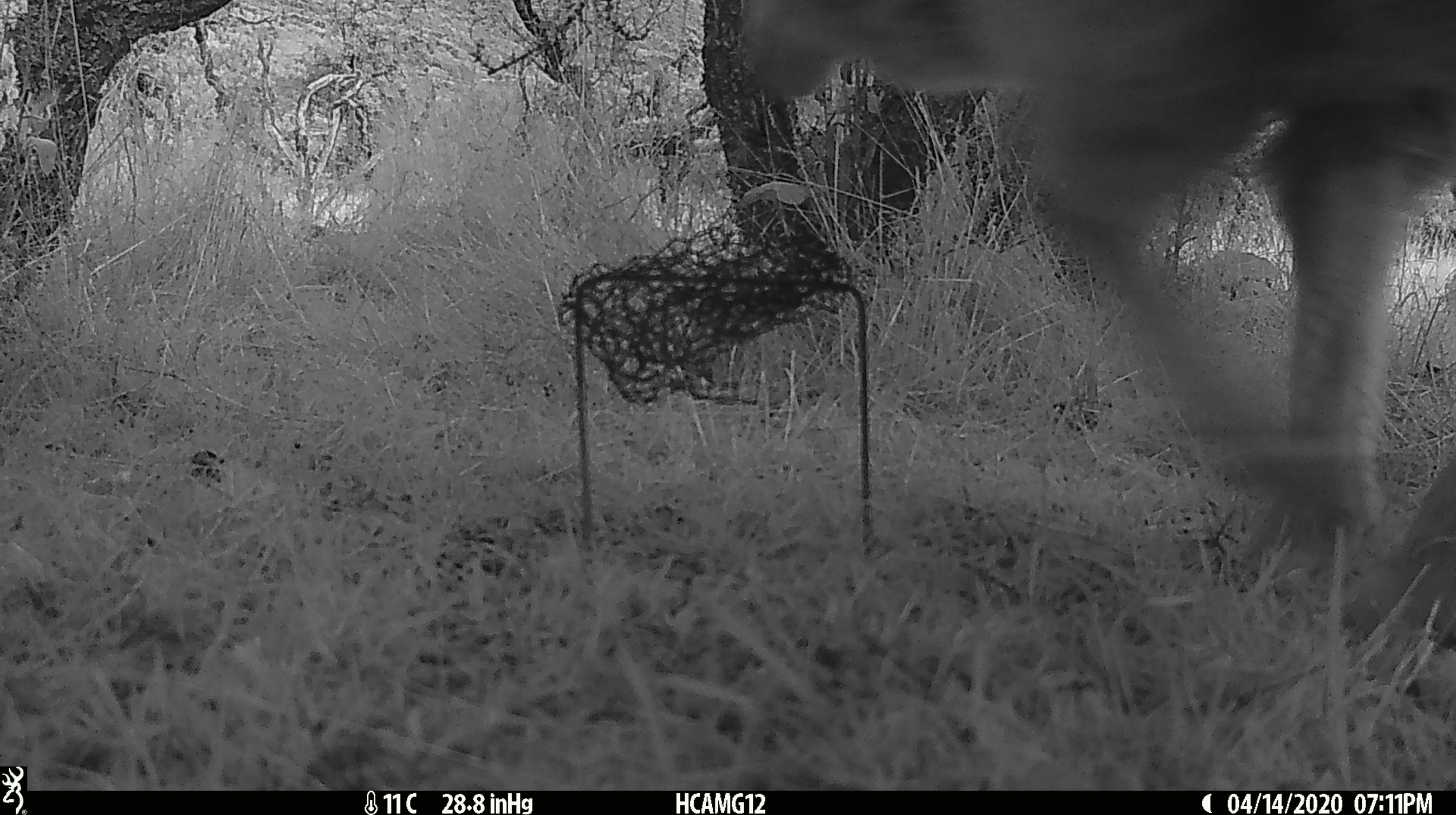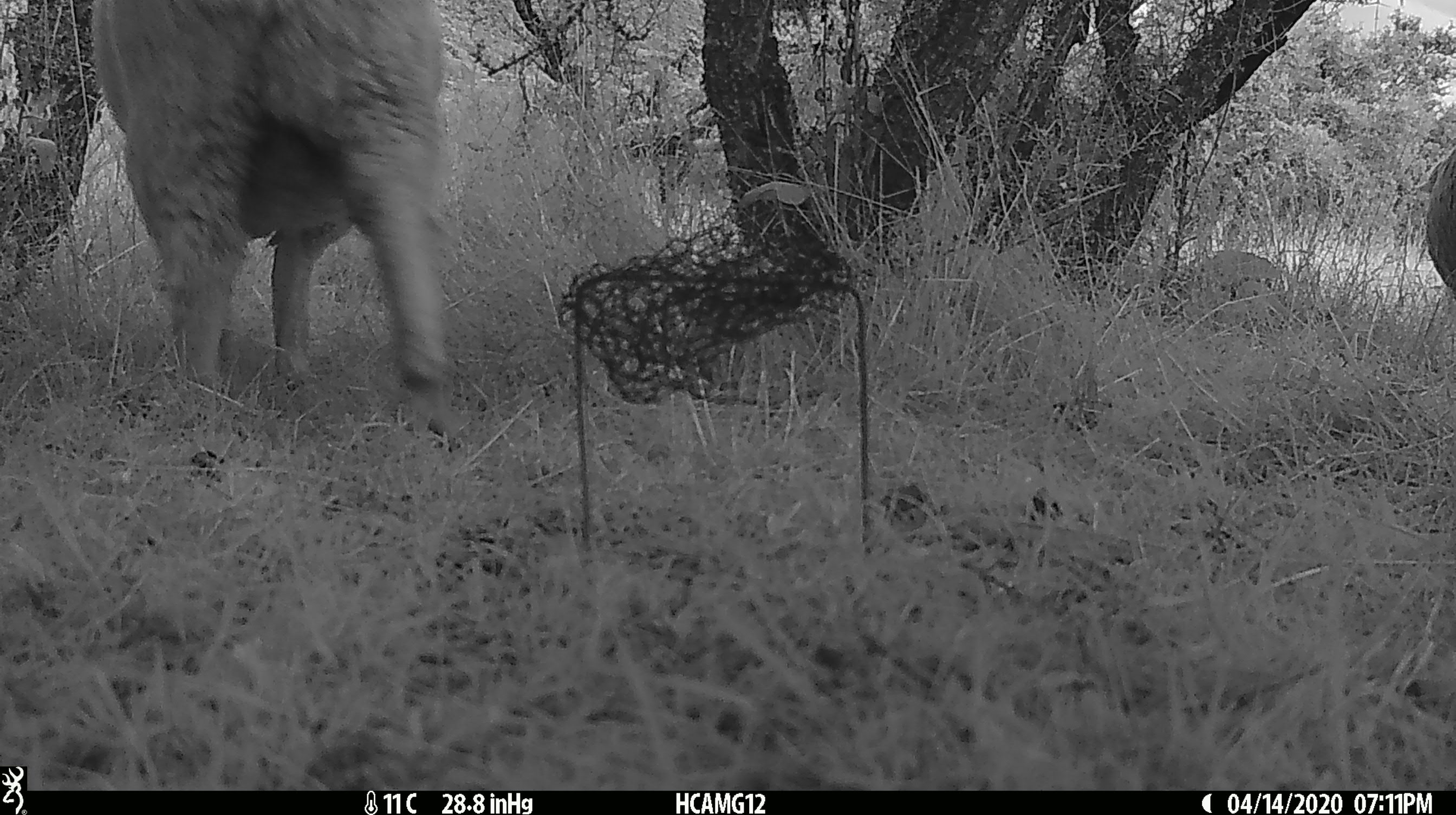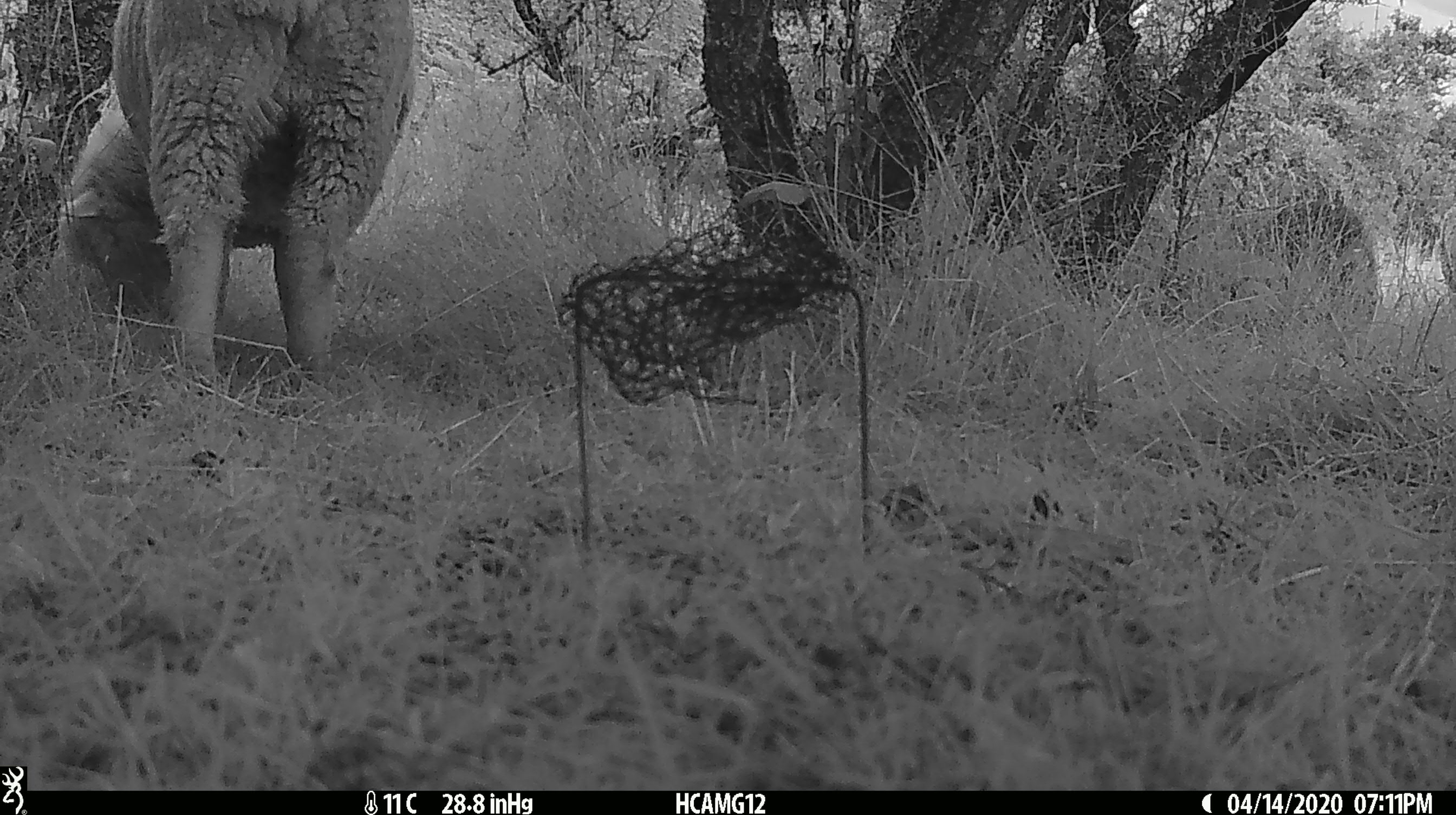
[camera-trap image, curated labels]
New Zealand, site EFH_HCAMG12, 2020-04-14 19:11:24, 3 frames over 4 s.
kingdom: Animalia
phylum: Chordata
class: Mammalia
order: Artiodactyla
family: Bovidae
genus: Ovis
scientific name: Ovis aries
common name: domestic sheep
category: sheep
Sheep (domestic sheep) (Ovis aries).